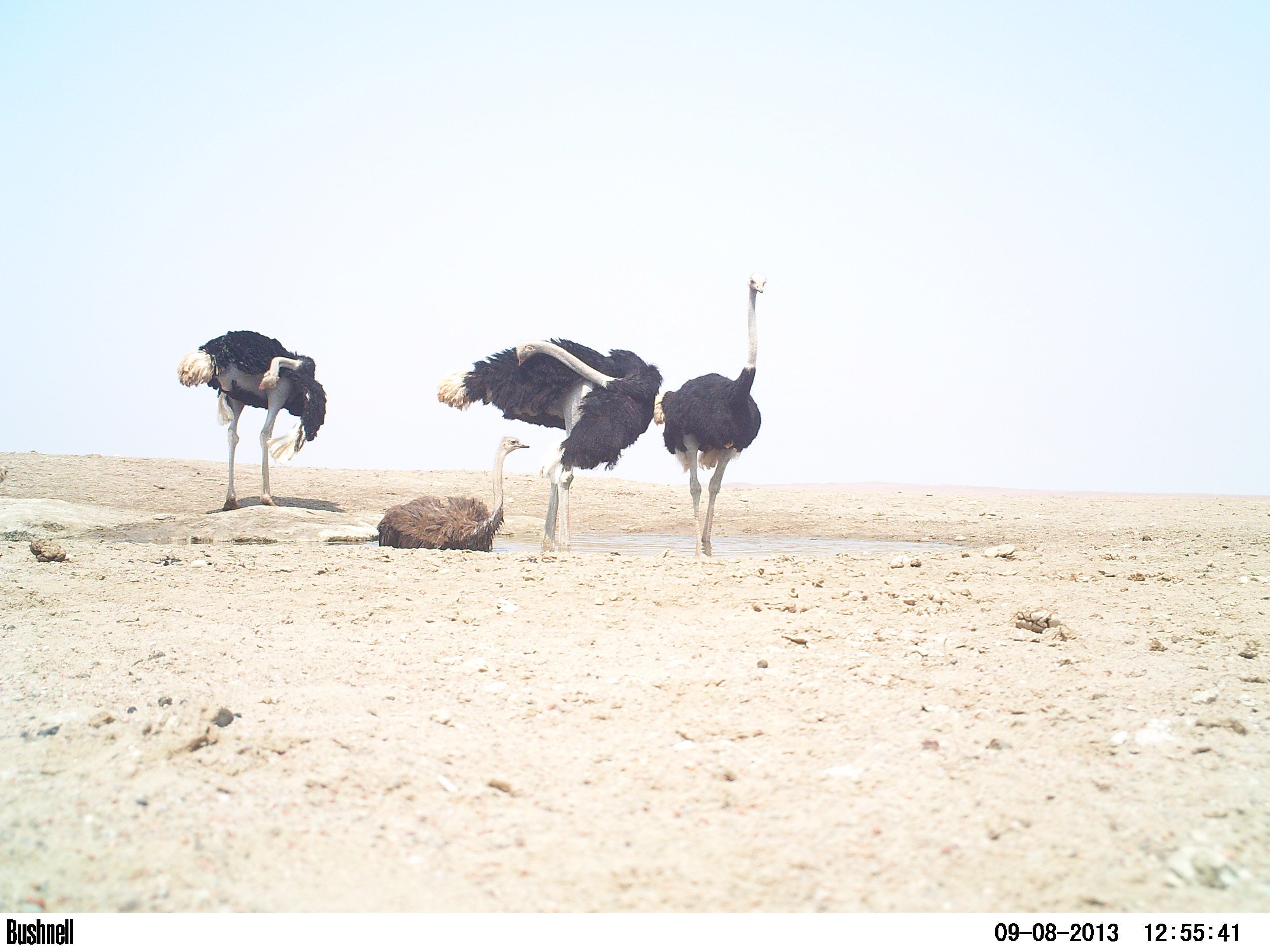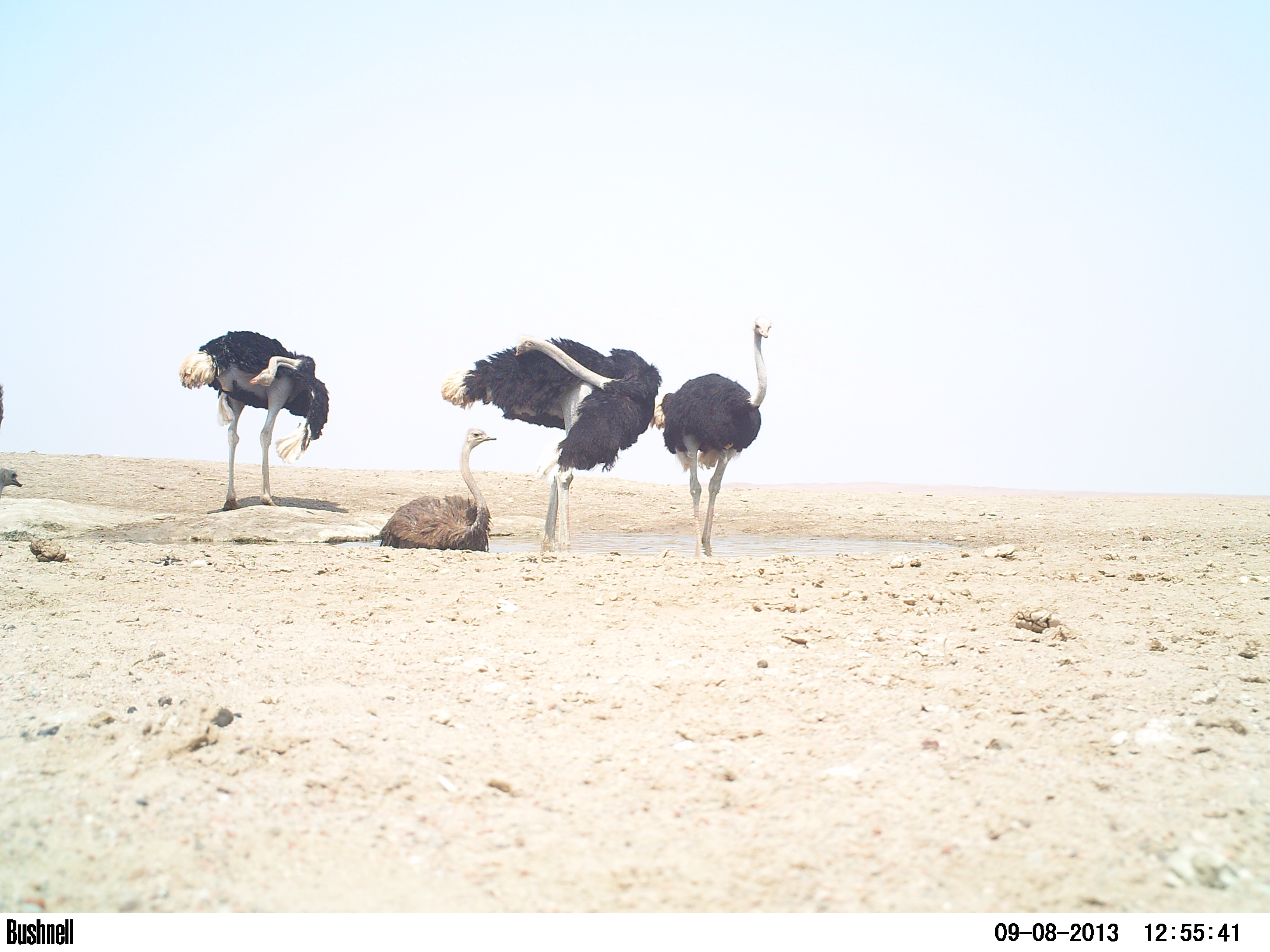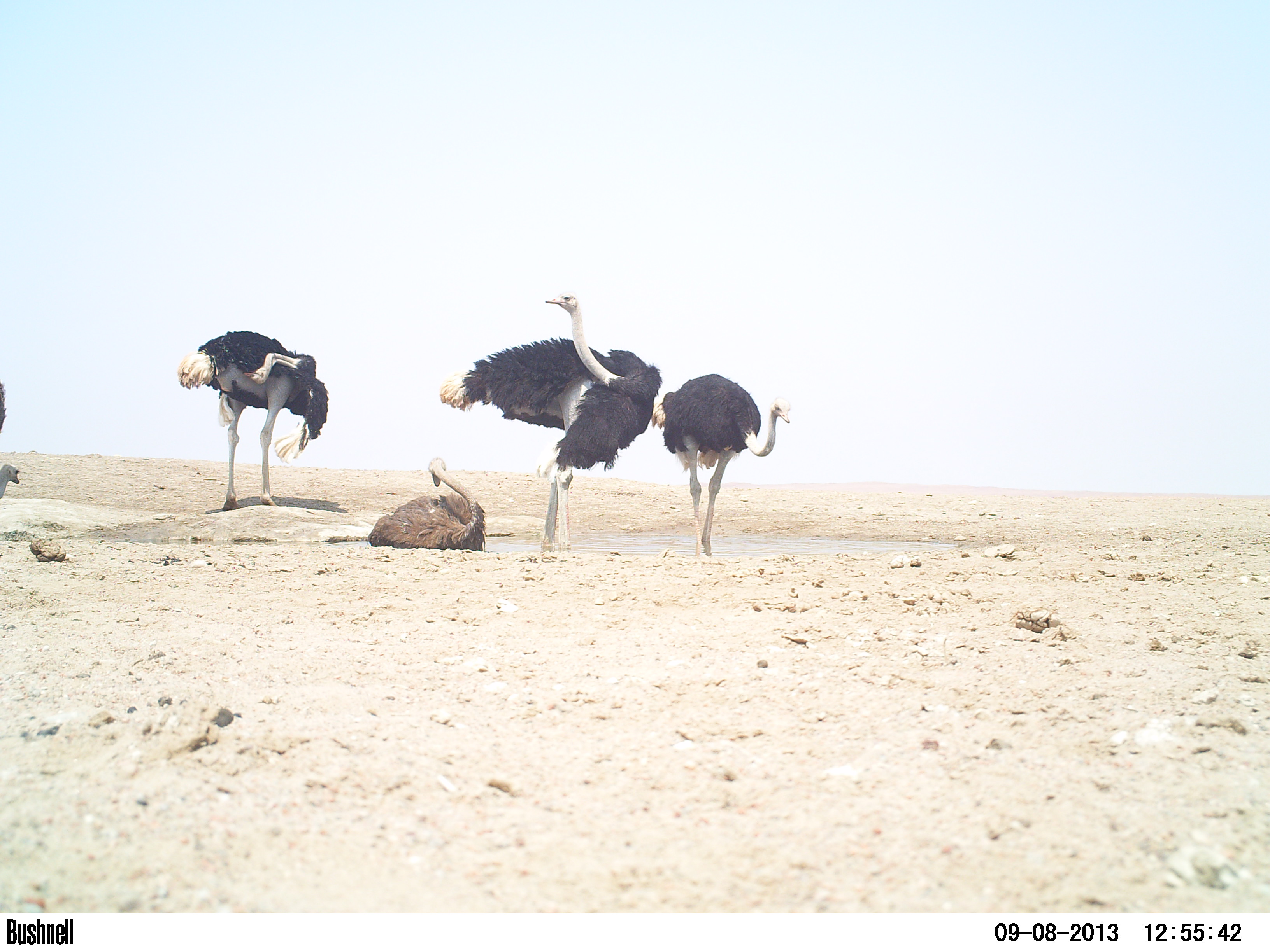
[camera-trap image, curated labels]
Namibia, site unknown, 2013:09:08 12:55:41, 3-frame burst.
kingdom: Animalia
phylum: Chordata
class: Aves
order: Struthioniformes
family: Struthionidae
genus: Struthio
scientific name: Struthio camelus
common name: common ostrich